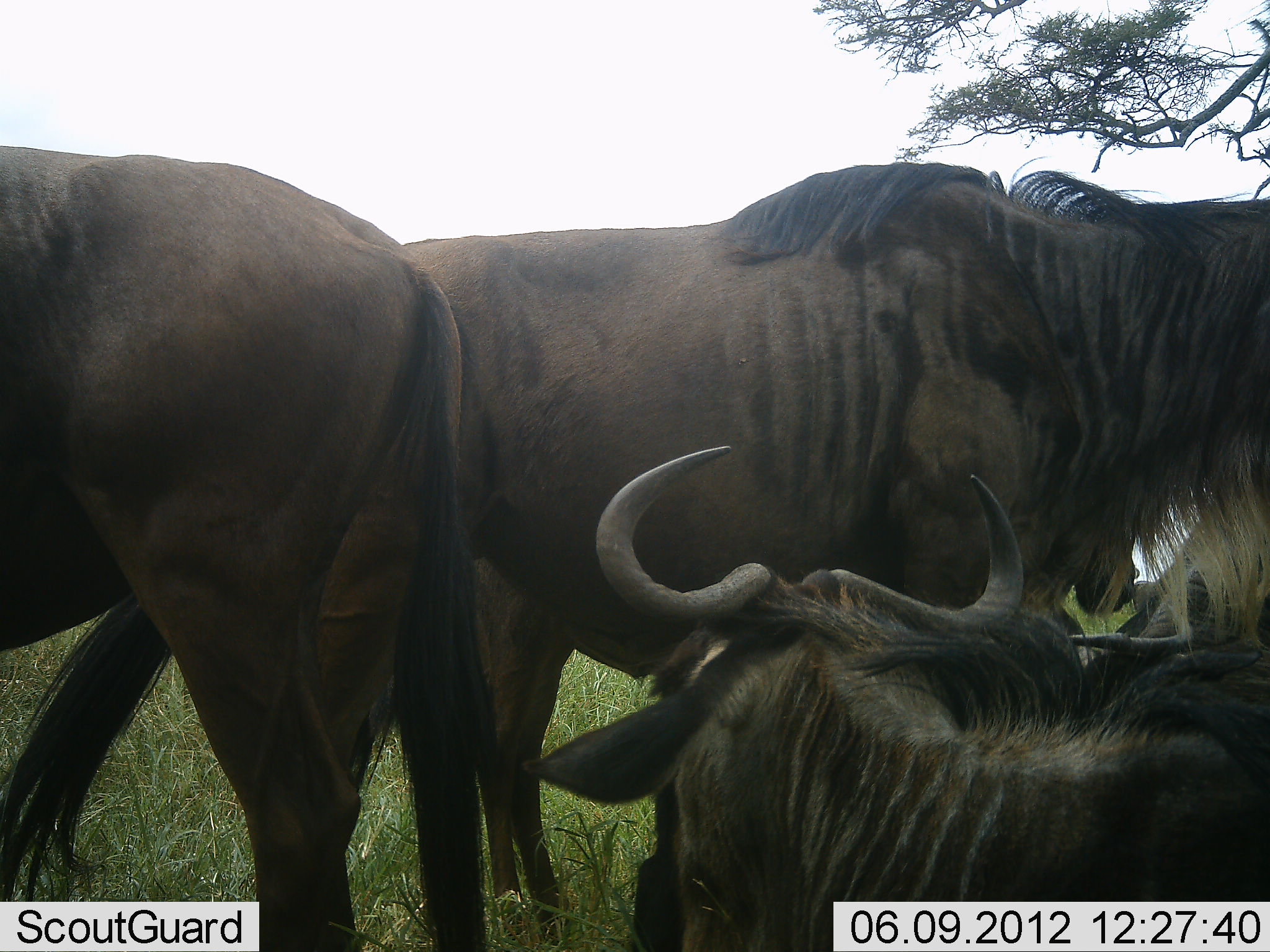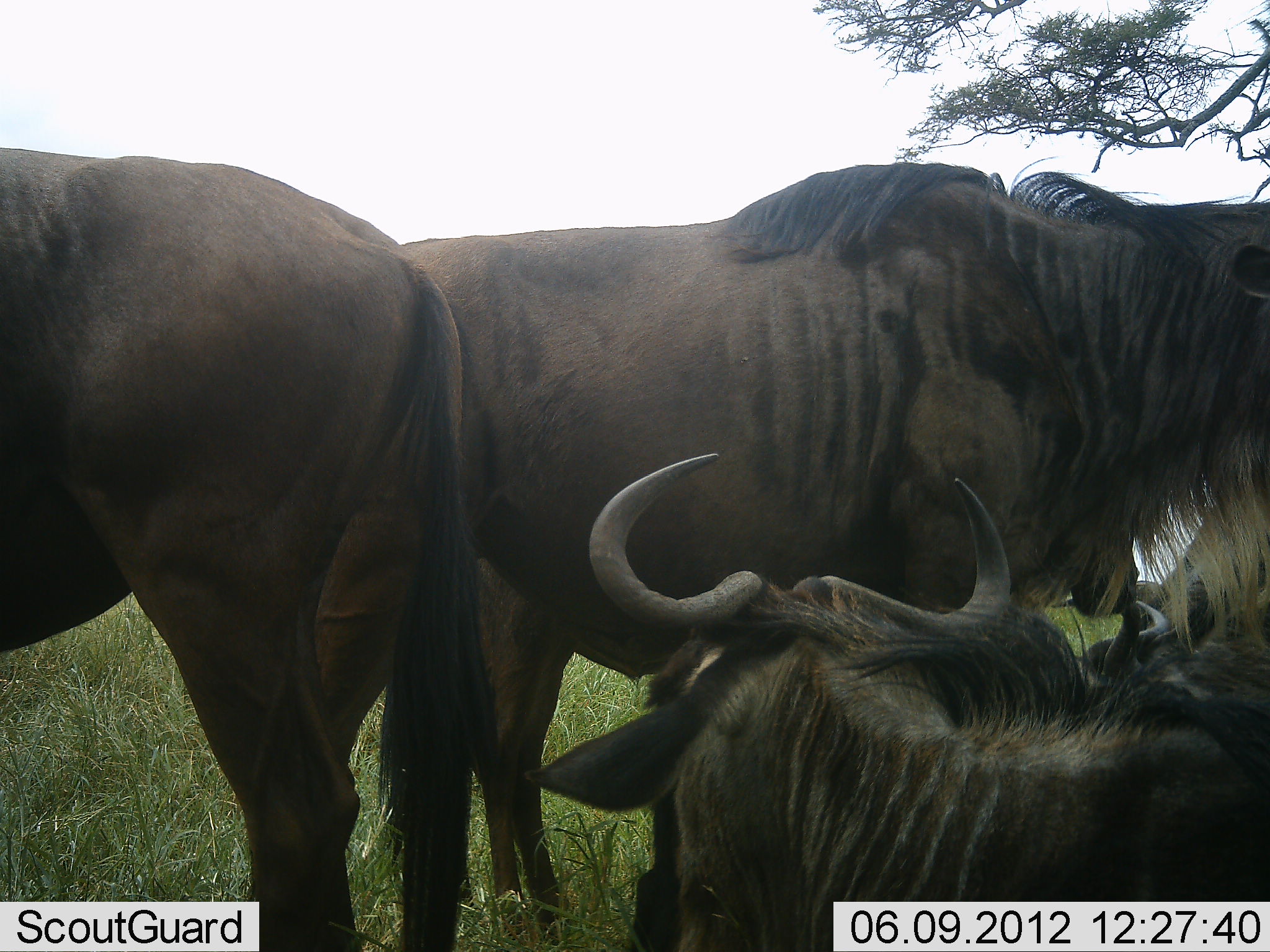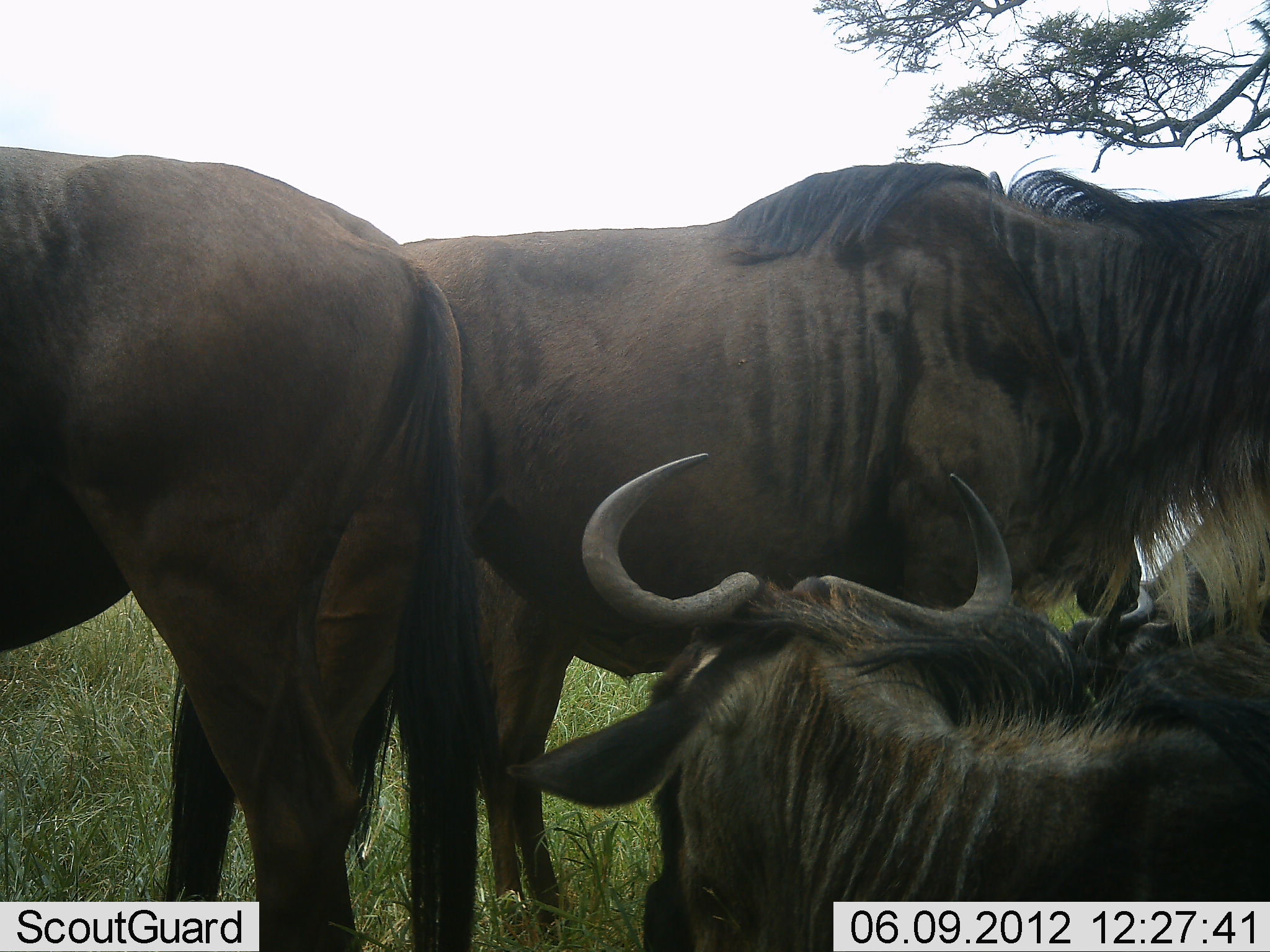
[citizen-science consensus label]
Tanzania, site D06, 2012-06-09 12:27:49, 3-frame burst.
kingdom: Animalia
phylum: Chordata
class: Mammalia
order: Artiodactyla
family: Bovidae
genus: Connochaetes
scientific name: Connochaetes taurinus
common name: blue wildebeest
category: wildebeest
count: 4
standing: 80%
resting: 90%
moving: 0%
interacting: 0%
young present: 0%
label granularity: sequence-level